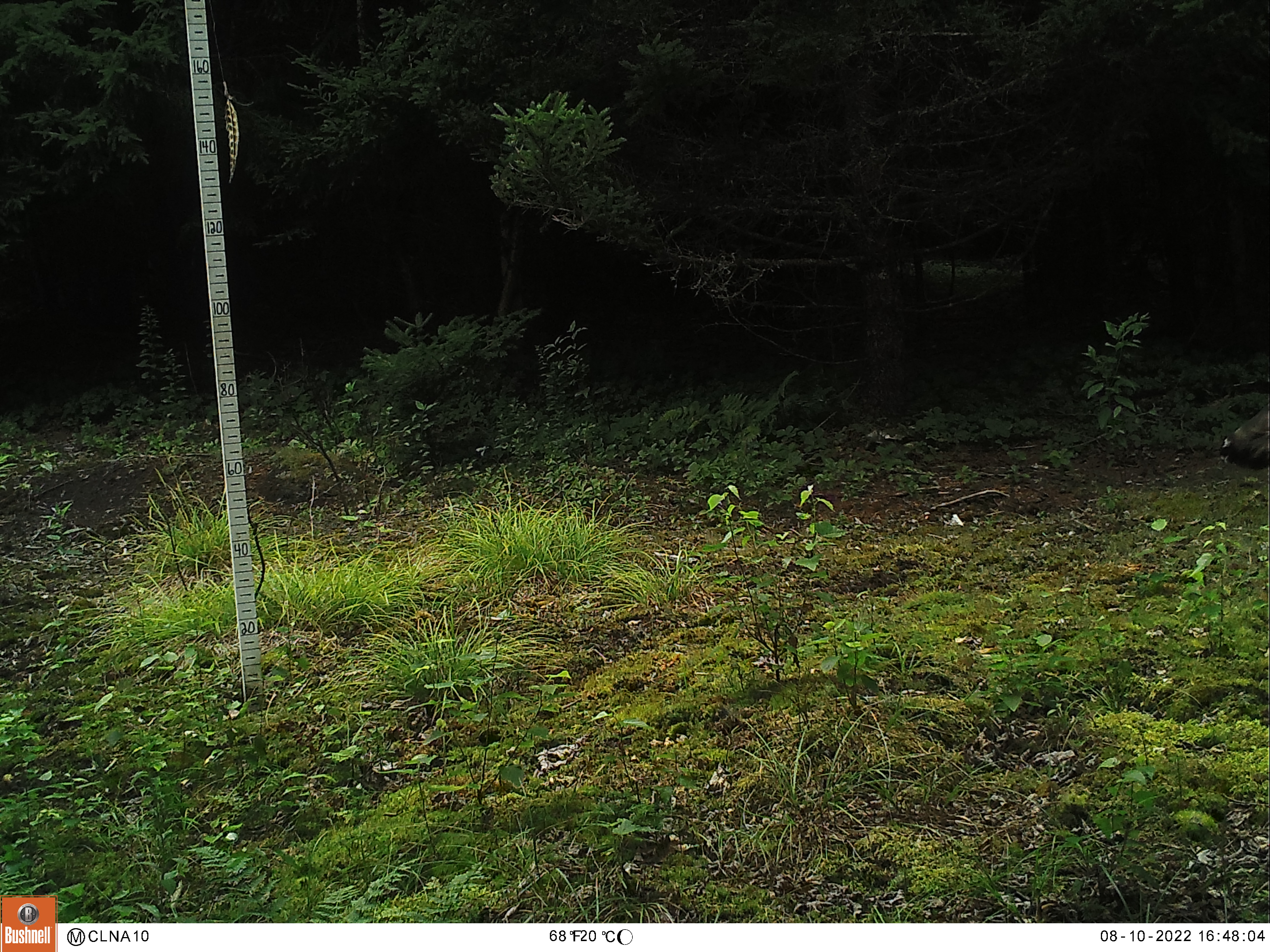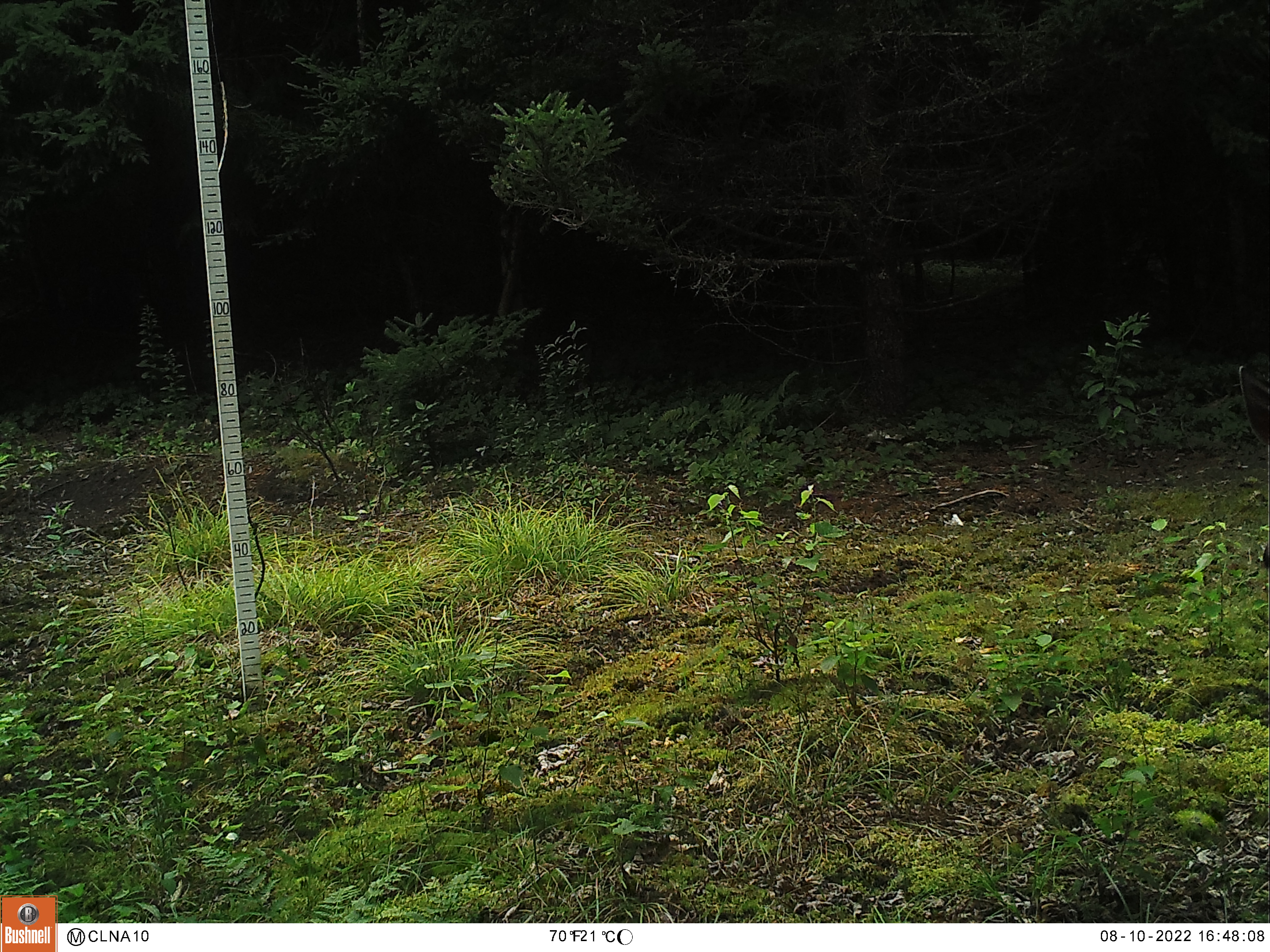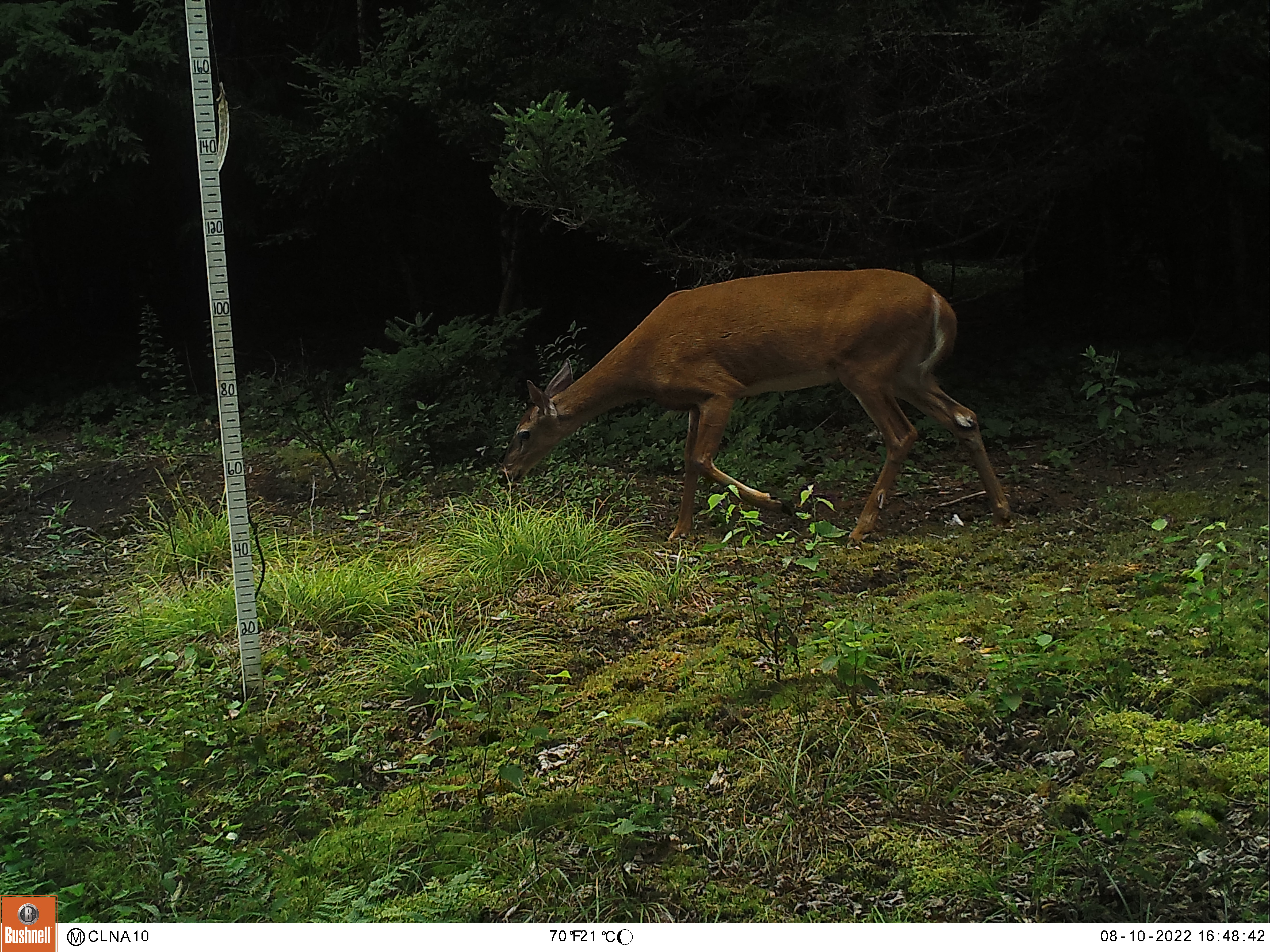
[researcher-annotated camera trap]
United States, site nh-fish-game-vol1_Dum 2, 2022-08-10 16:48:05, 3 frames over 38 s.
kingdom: Animalia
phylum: Chordata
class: Mammalia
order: Artiodactyla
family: Cervidae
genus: Odocoileus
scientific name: Odocoileus virginianus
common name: white-tailed deer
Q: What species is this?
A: White-tailed deer (Odocoileus virginianus).